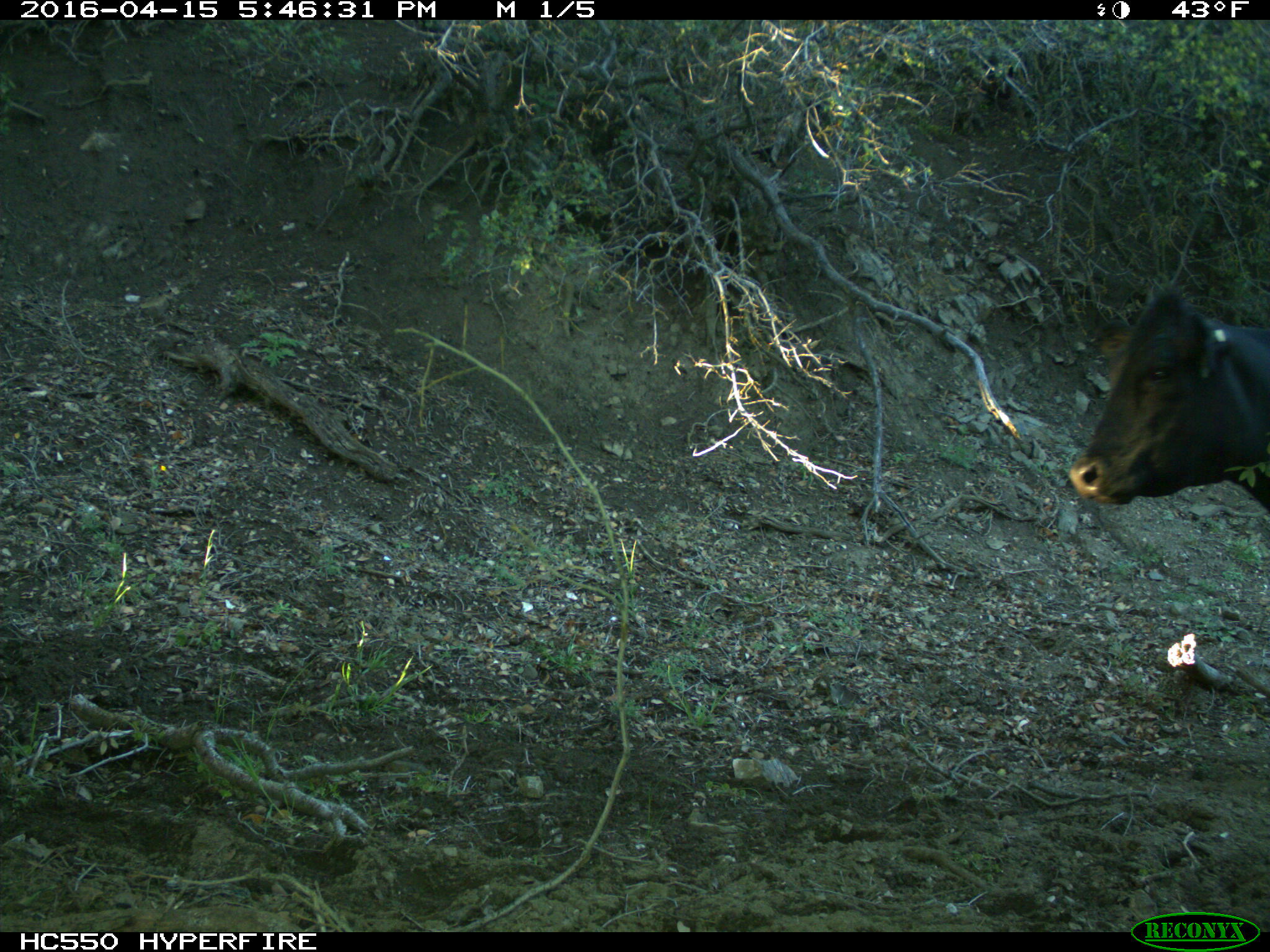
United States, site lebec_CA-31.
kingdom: Animalia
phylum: Chordata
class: Mammalia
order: Artiodactyla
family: Bovidae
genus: Bos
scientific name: Bos taurus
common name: domestic cow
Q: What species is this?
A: Bos taurus (domestic cow).